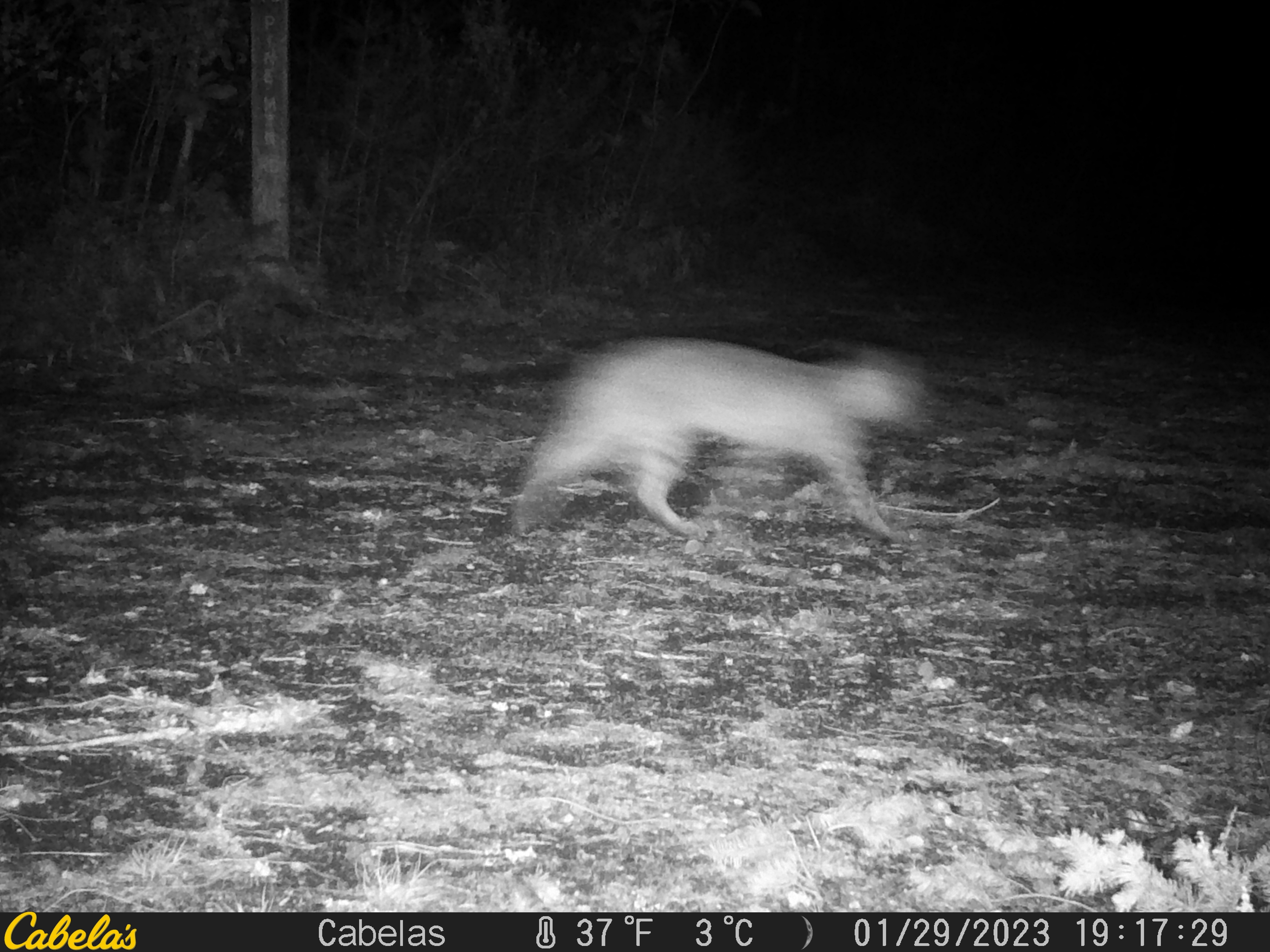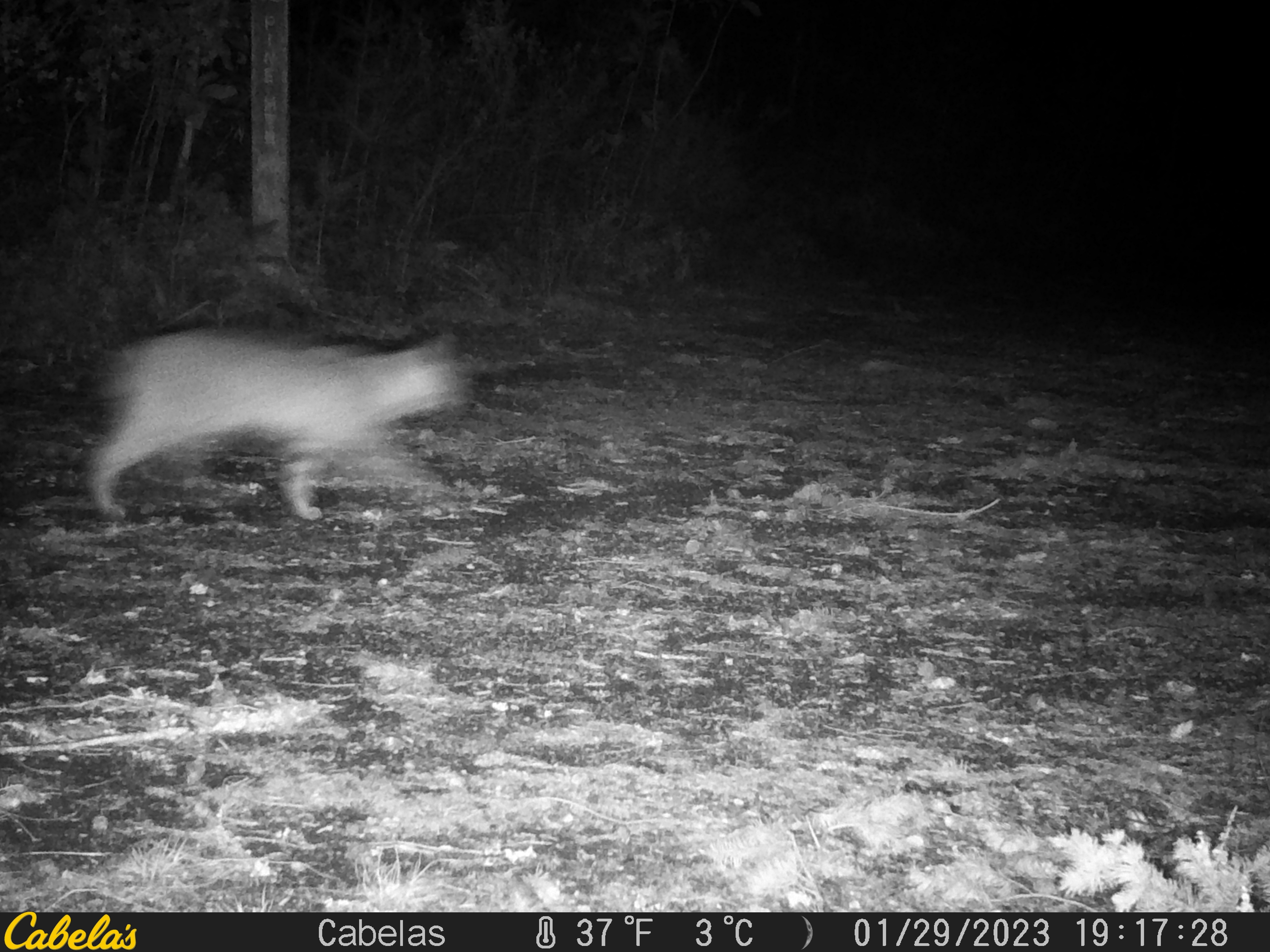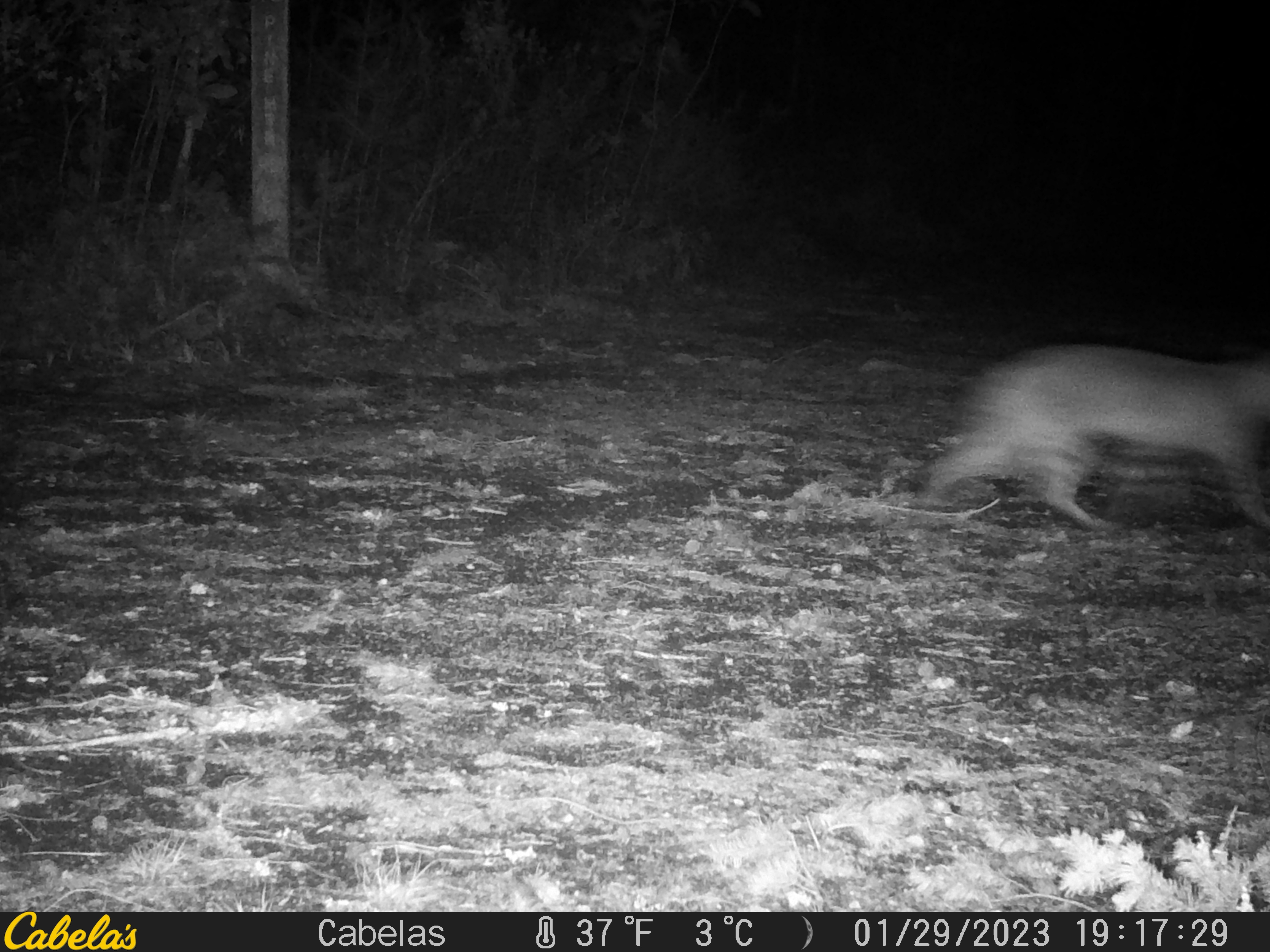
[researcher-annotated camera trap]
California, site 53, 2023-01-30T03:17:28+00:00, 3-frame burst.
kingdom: Animalia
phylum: Chordata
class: Mammalia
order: Carnivora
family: Felidae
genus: Lynx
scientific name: Lynx rufus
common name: bobcat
Bobcat (Lynx rufus).